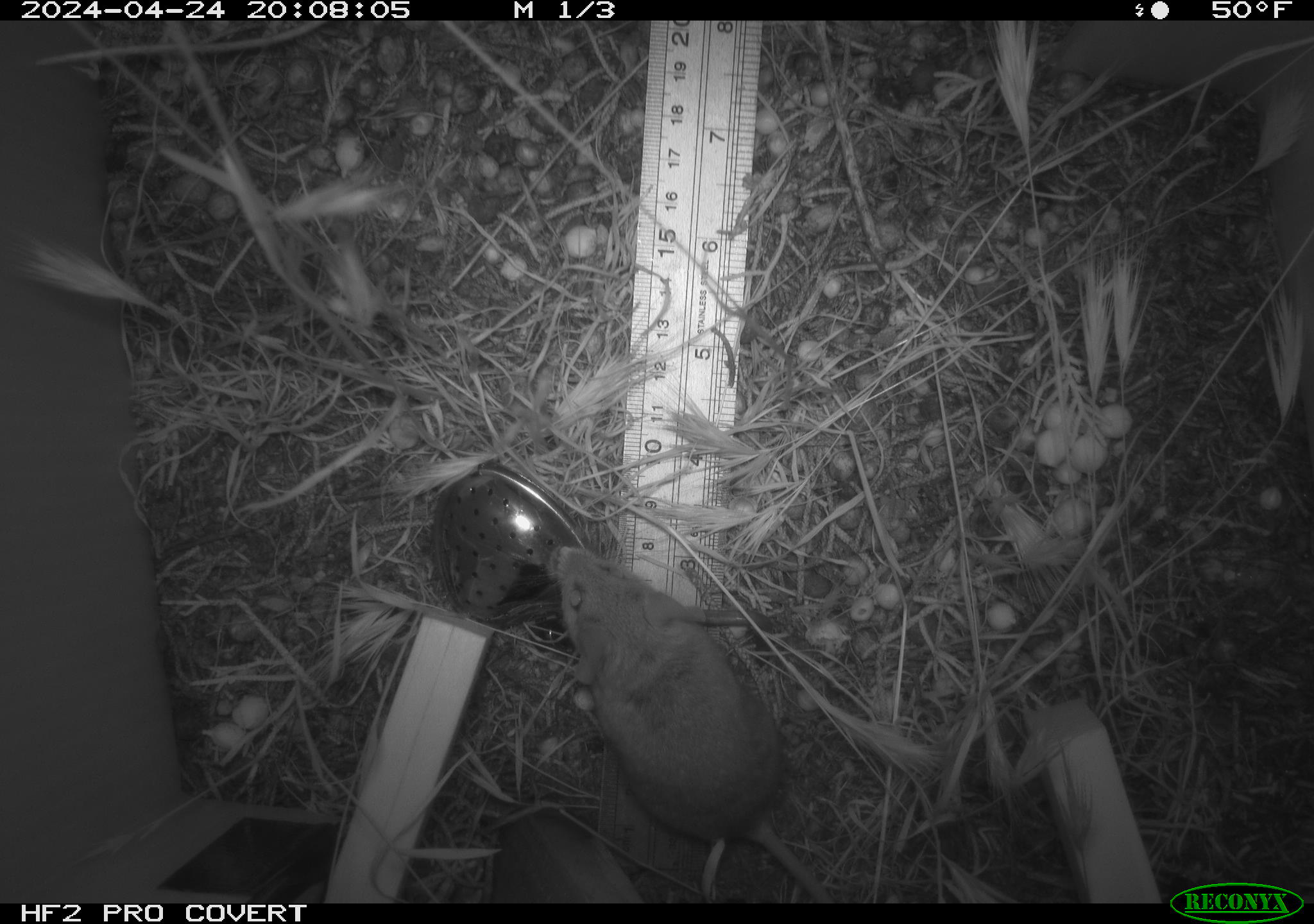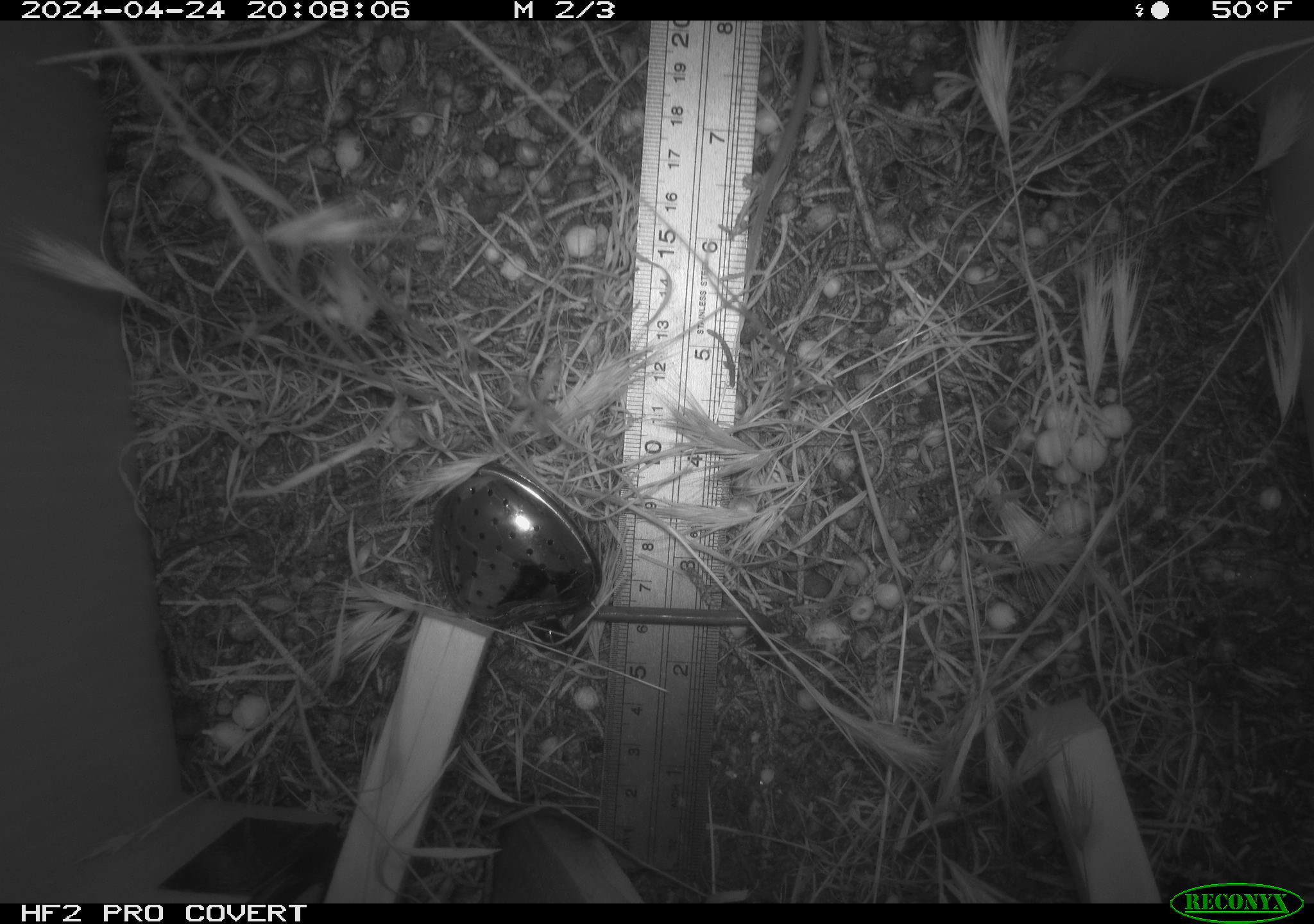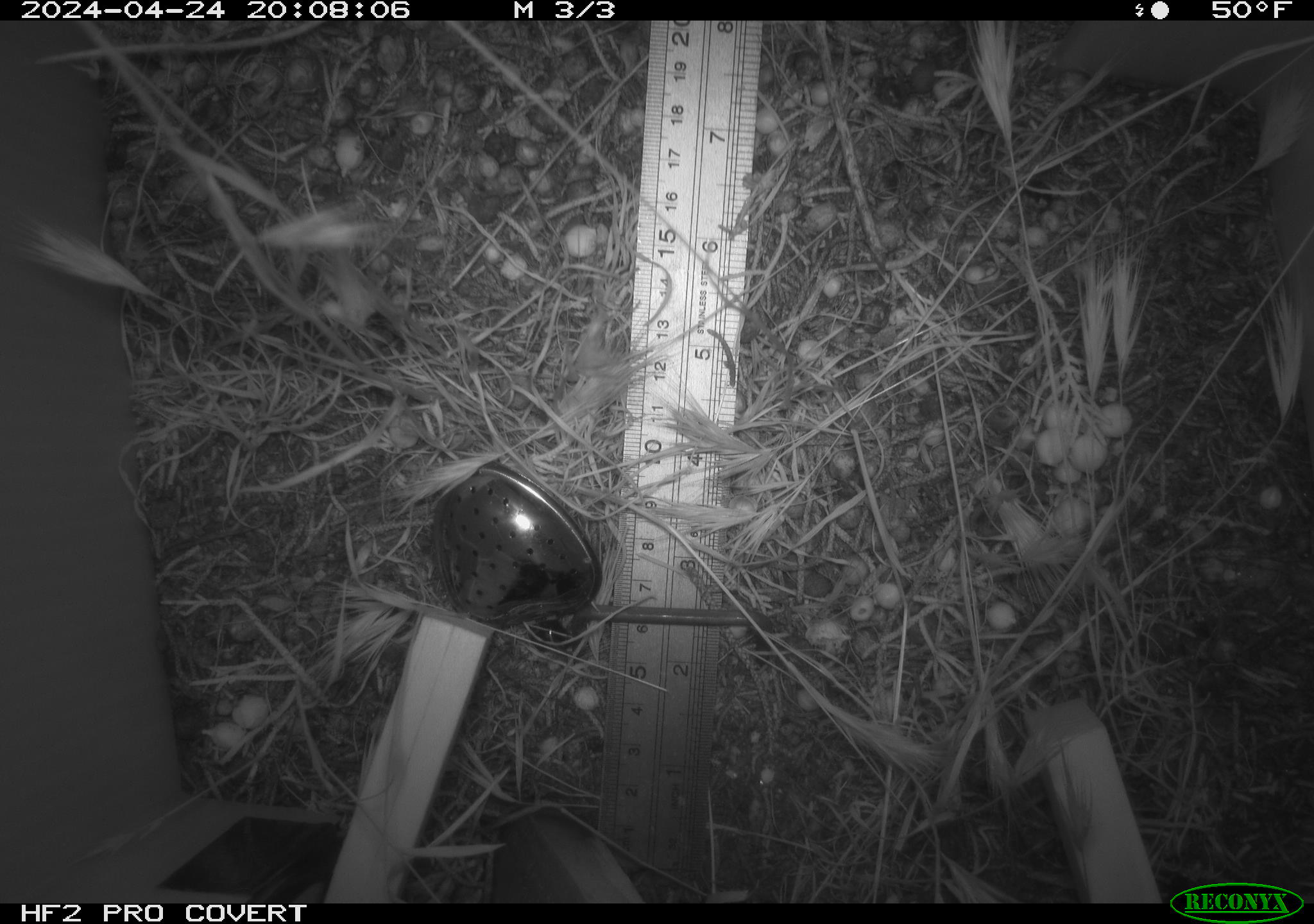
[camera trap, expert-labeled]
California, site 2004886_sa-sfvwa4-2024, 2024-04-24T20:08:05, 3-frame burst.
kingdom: Animalia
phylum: Chordata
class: Mammalia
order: Rodentia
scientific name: Rodentia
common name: mouse species